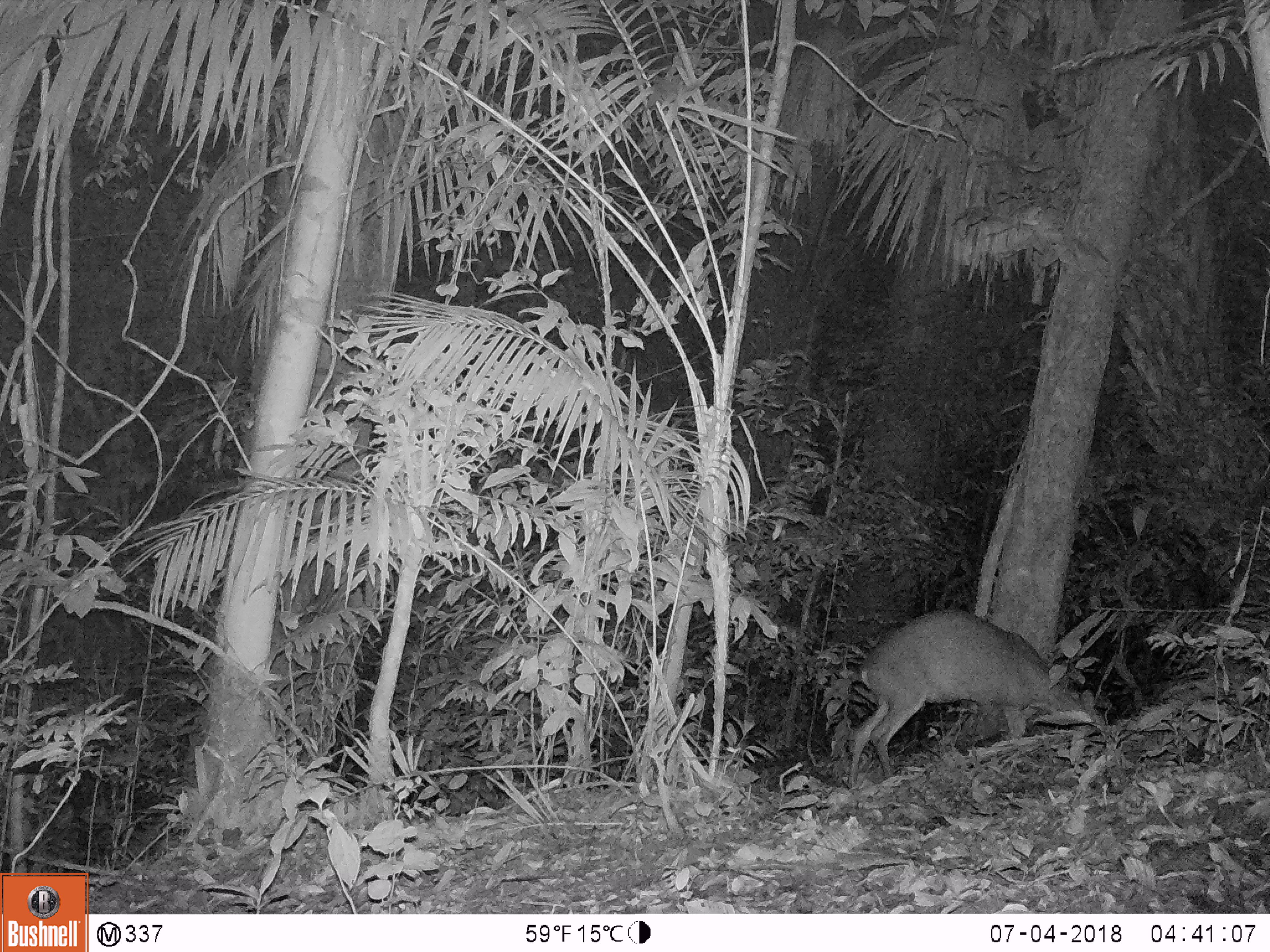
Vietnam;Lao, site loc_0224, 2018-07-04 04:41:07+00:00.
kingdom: Animalia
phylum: Chordata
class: Mammalia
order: Artiodactyla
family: Cervidae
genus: Muntiacus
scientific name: Muntiacus vuquangensis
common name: large-antlered muntjac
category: large antlered muntjac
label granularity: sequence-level